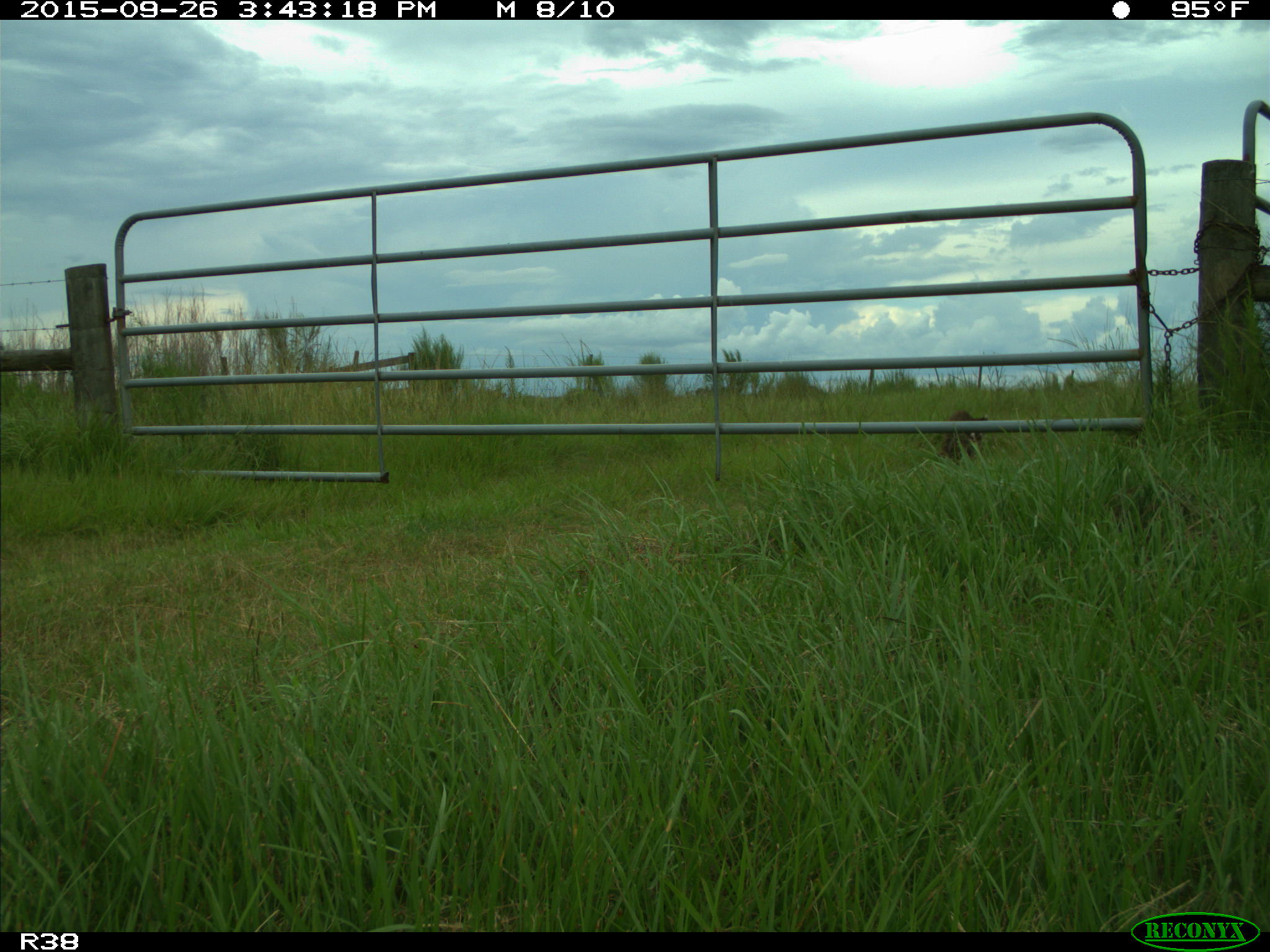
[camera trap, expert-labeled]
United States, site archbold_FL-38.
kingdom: Animalia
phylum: Chordata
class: Mammalia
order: Carnivora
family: Procyonidae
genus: Procyon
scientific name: Procyon lotor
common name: common raccoon